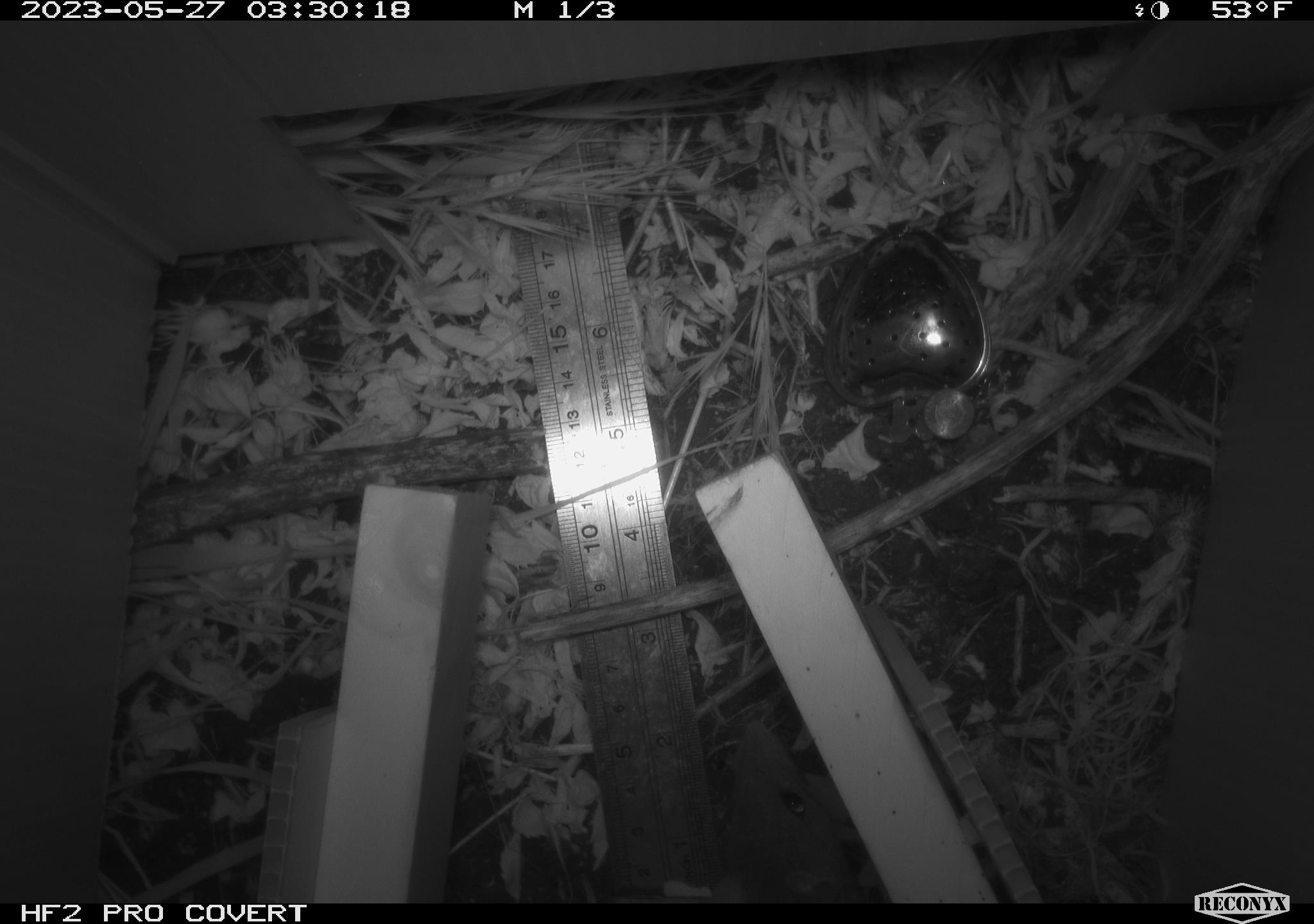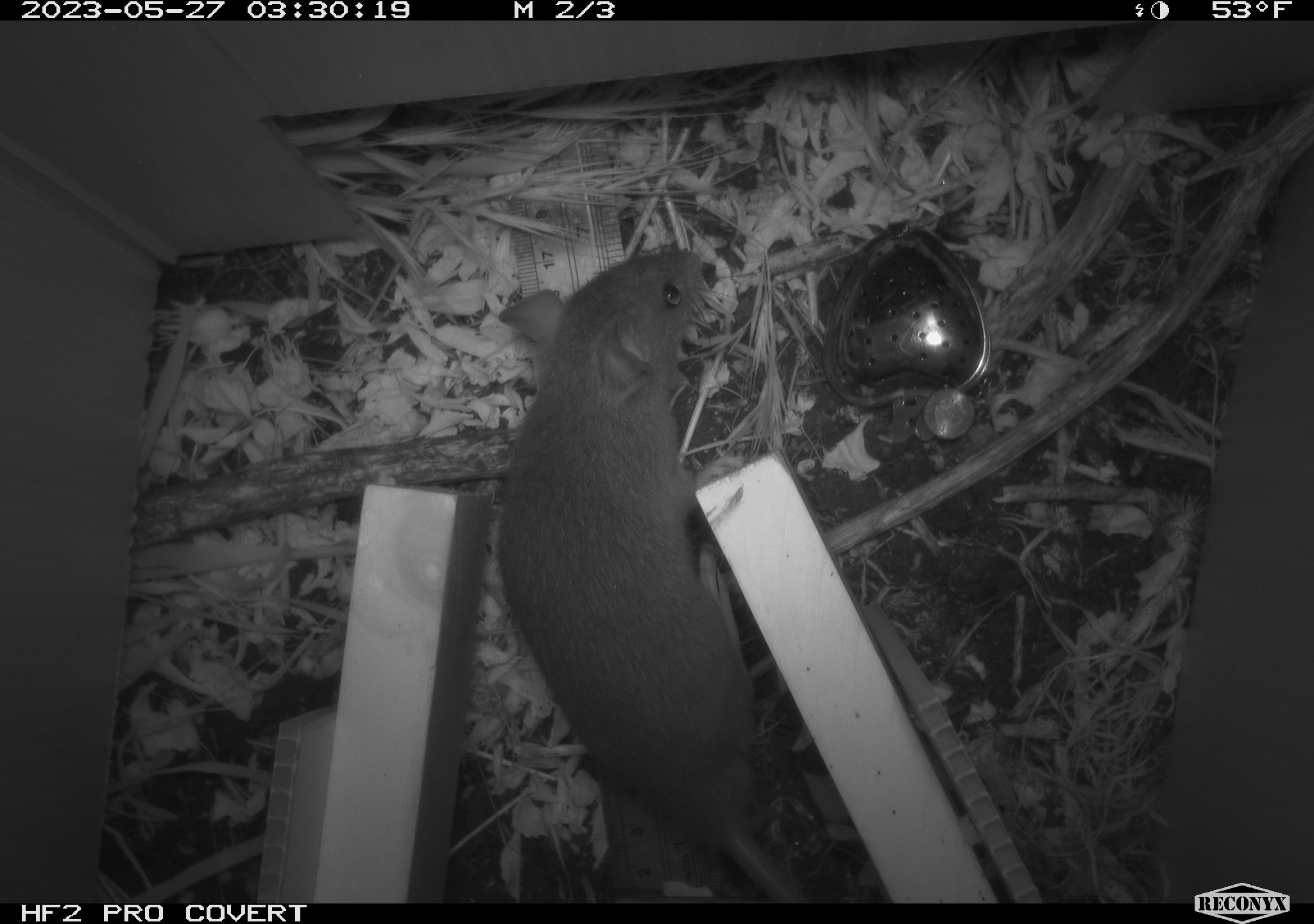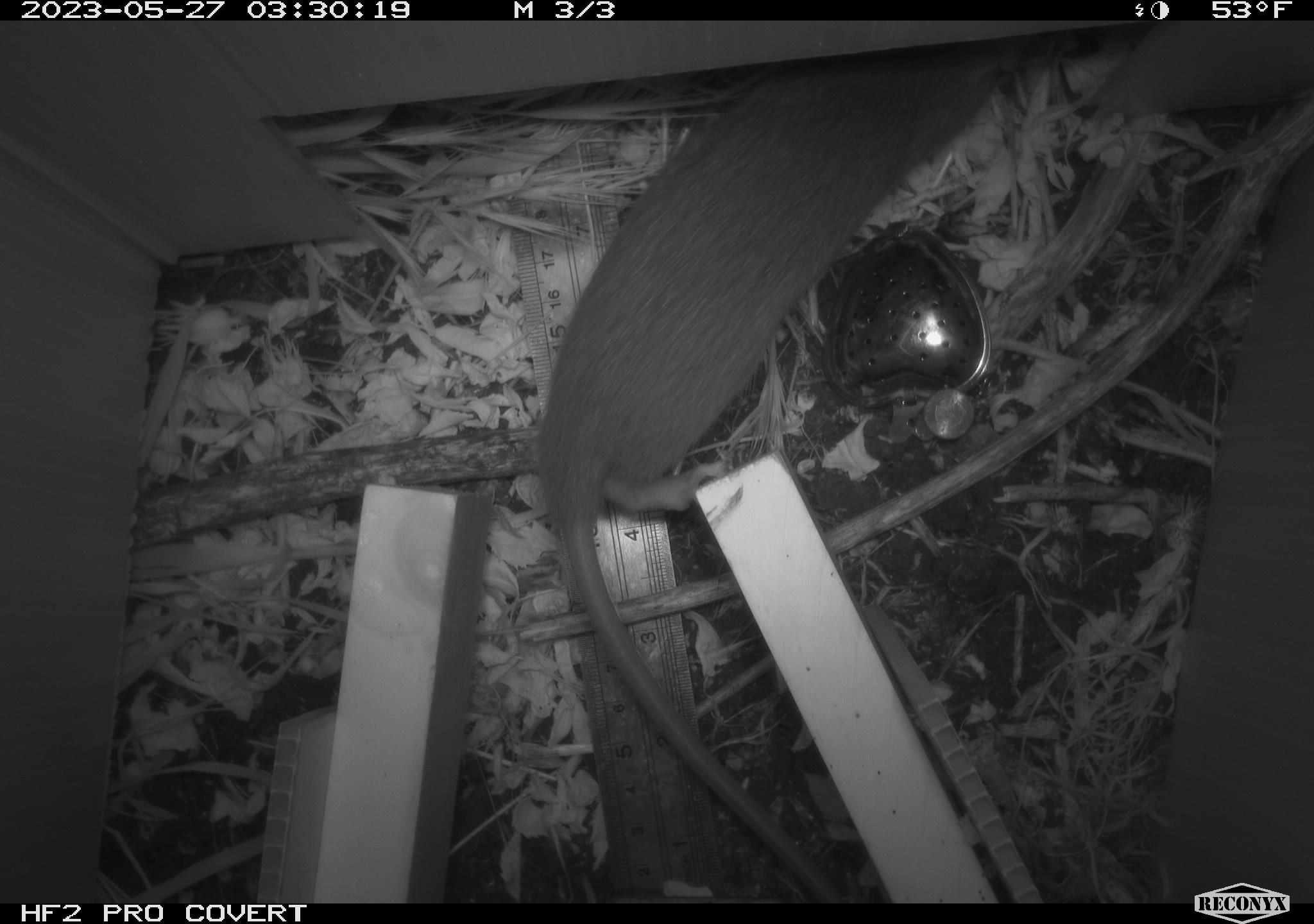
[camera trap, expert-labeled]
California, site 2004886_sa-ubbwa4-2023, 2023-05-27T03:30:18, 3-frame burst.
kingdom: Animalia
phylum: Chordata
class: Mammalia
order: Rodentia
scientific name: Rodentia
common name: mouse species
Mouse species (Rodentia).